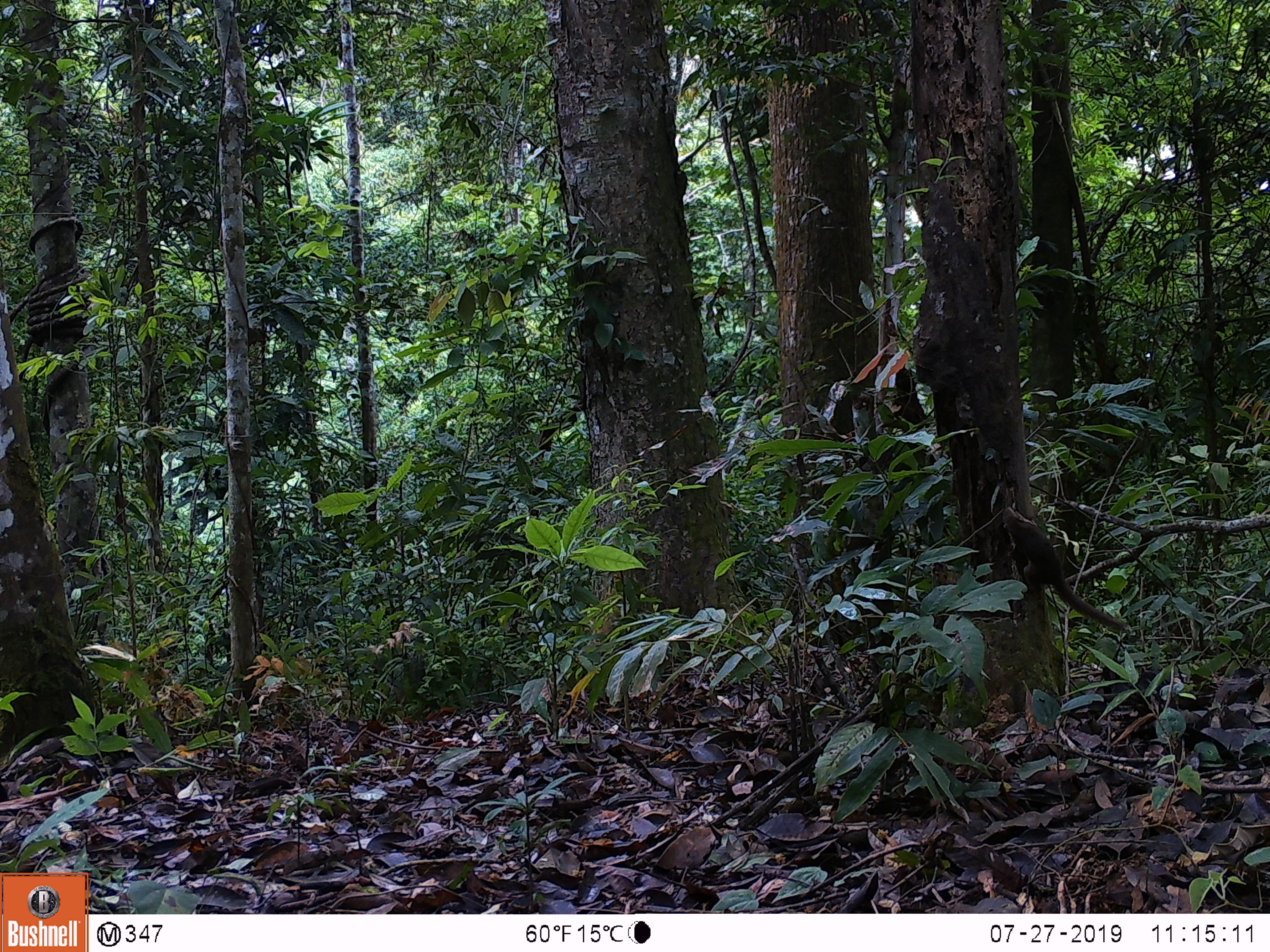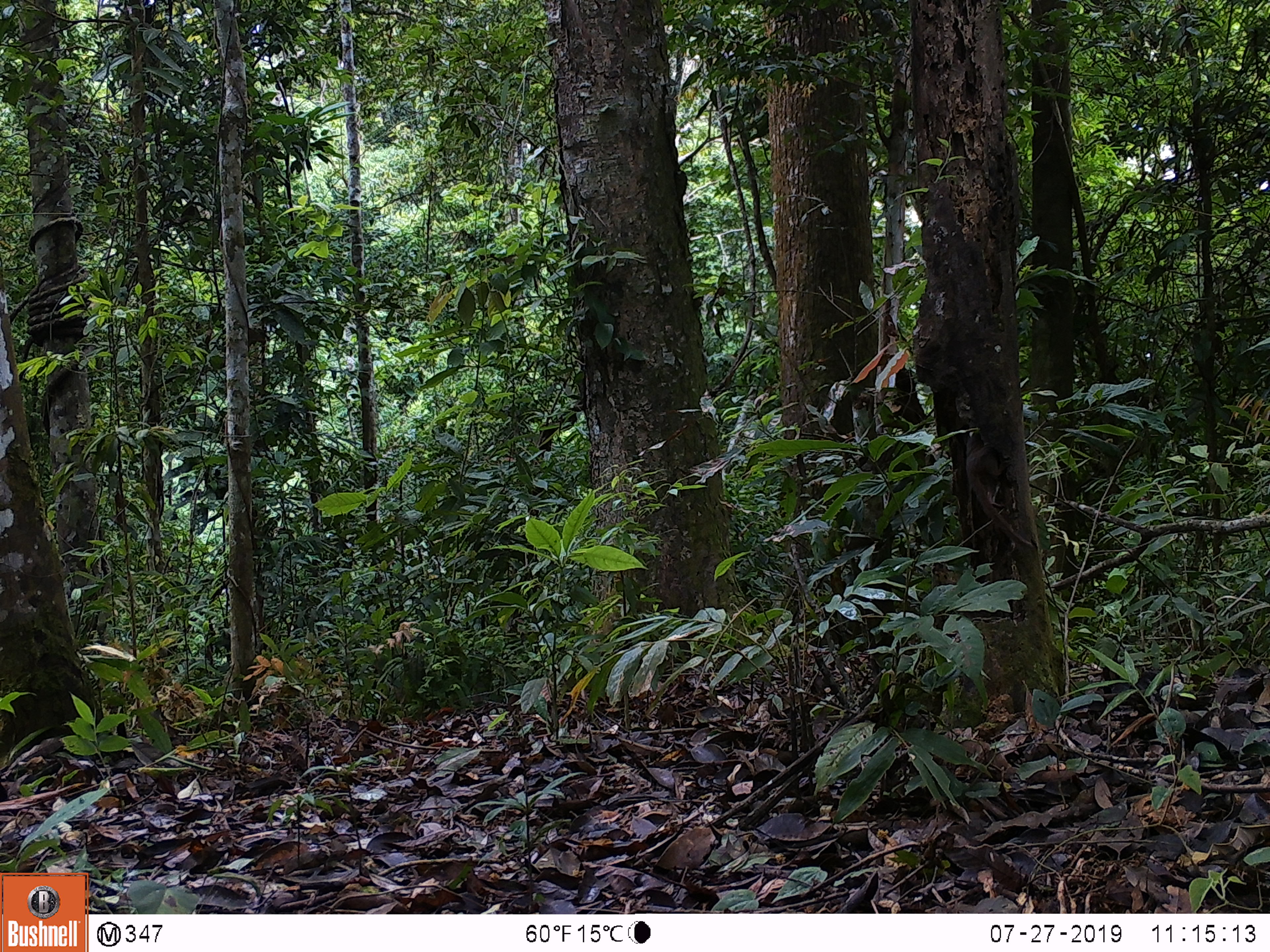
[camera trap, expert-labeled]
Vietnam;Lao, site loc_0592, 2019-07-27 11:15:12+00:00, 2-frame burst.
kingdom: Animalia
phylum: Chordata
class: Mammalia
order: Scandentia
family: Tupaiidae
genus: Tupaia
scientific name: Tupaia belangeri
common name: northern treeshrew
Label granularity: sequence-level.